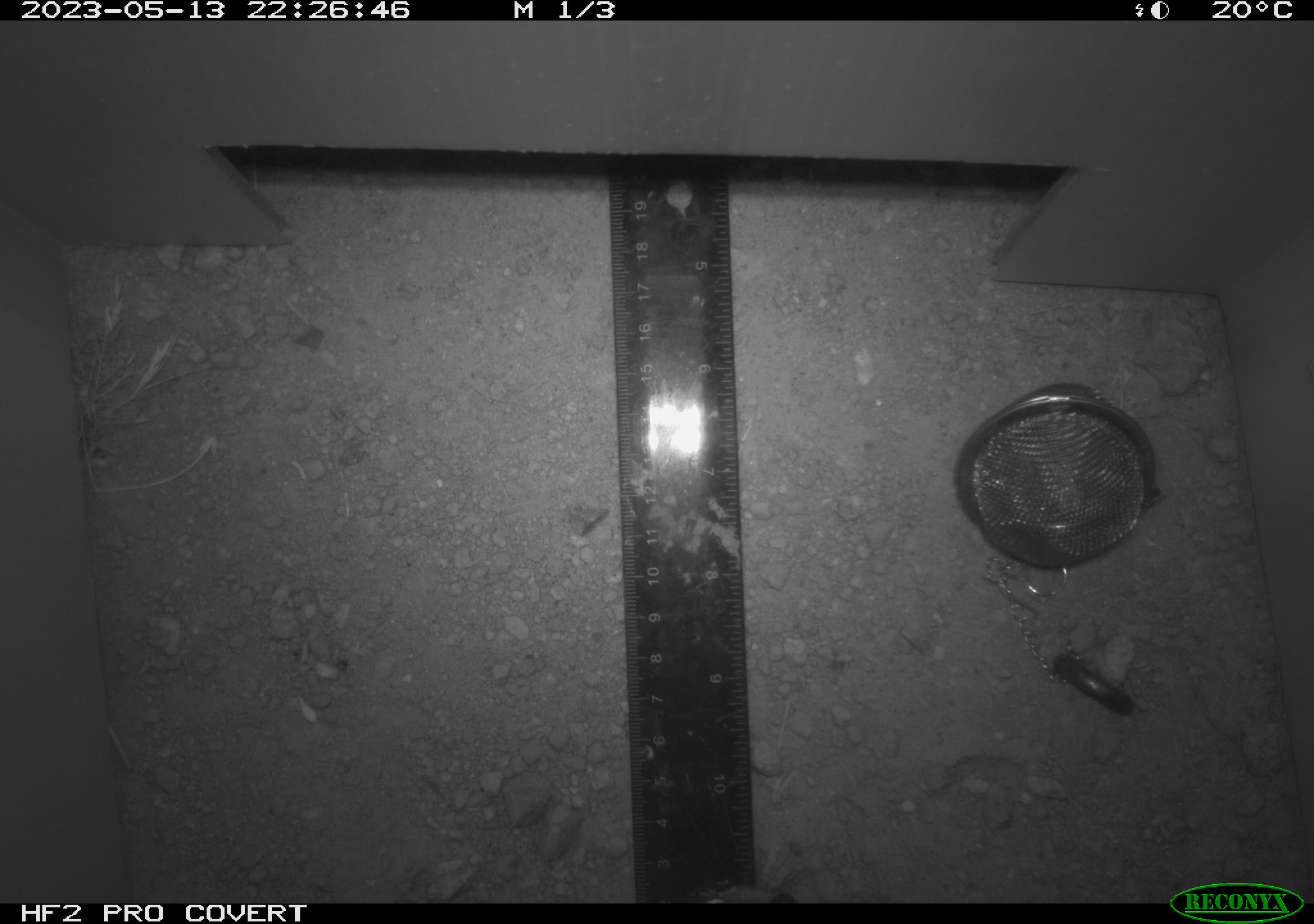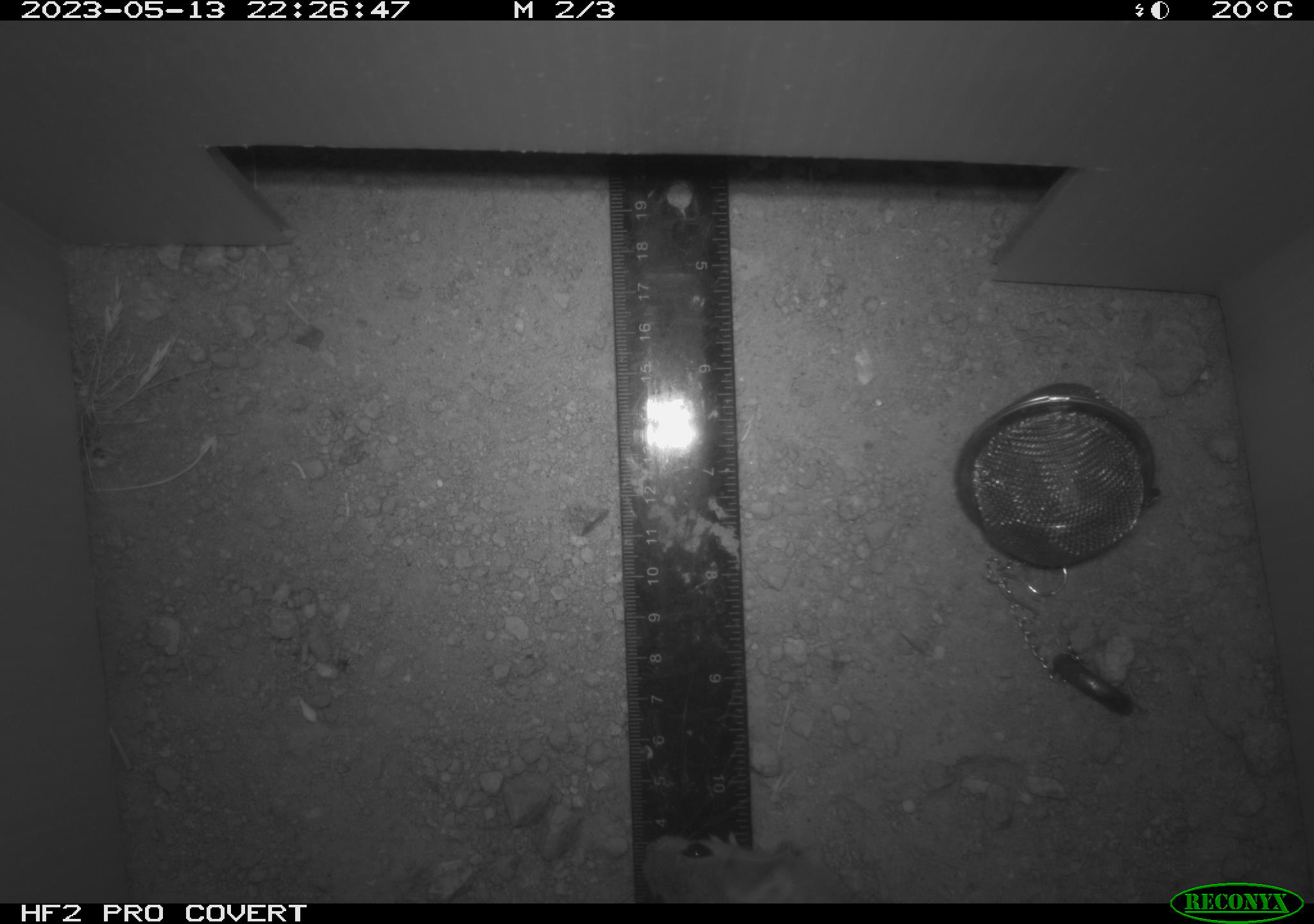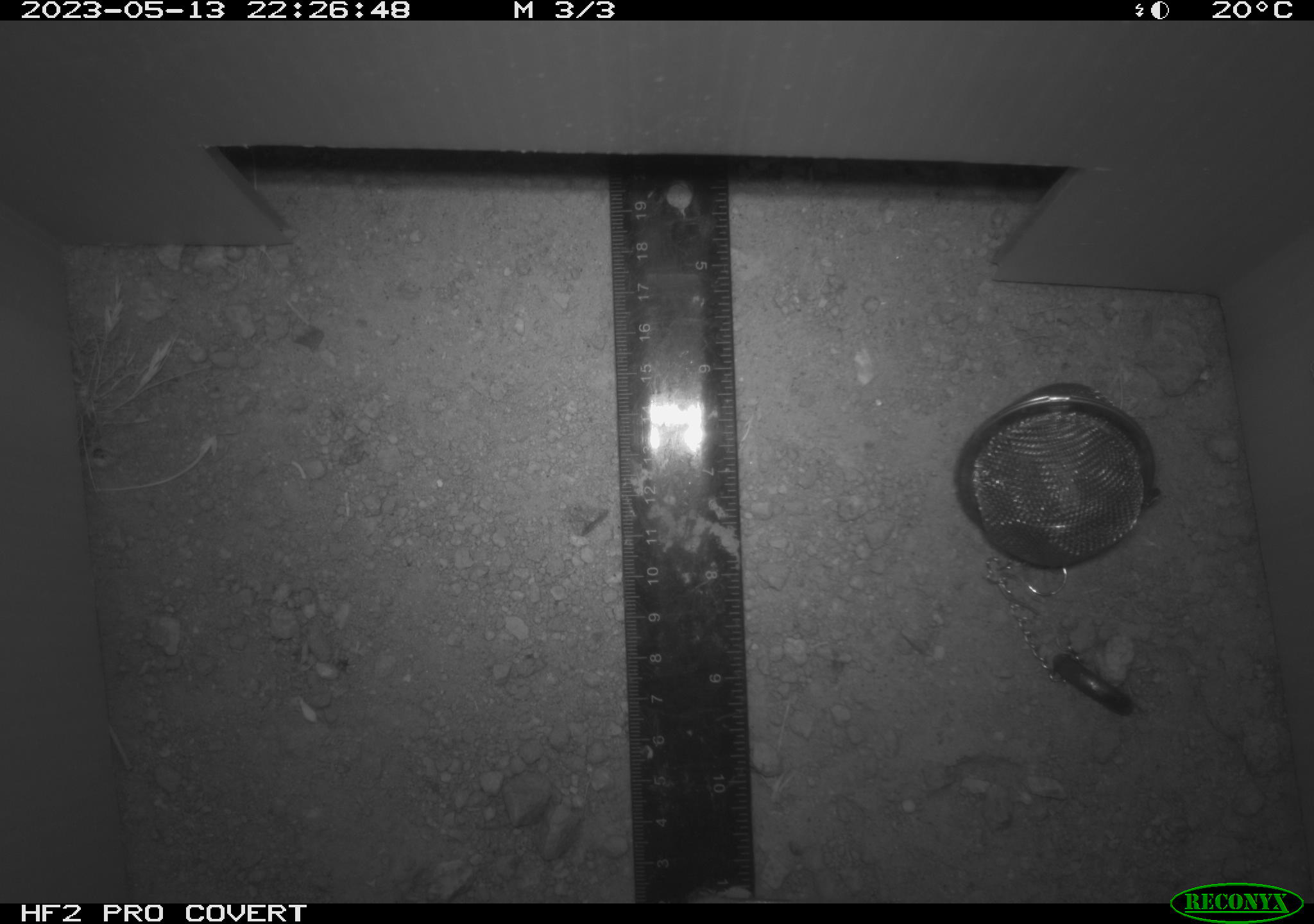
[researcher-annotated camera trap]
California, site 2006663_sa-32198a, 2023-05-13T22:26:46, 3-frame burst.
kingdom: Animalia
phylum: Chordata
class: Mammalia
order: Rodentia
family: Cricetidae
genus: Peromyscus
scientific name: Peromyscus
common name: deer mice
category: peromyscus species